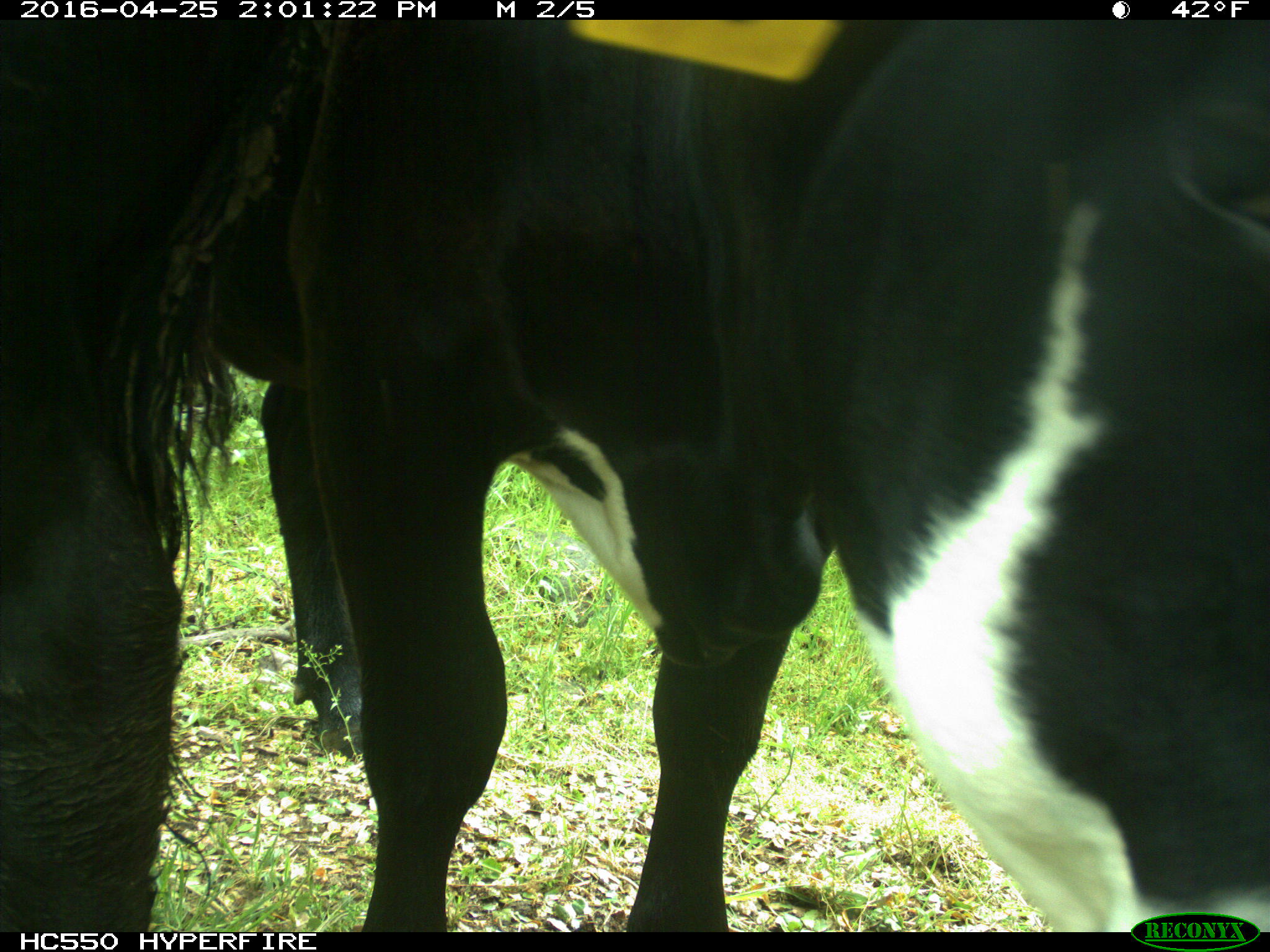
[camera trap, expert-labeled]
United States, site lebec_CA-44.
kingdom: Animalia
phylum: Chordata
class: Mammalia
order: Artiodactyla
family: Bovidae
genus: Bos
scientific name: Bos taurus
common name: domestic cow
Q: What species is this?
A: Bos taurus (domestic cow).